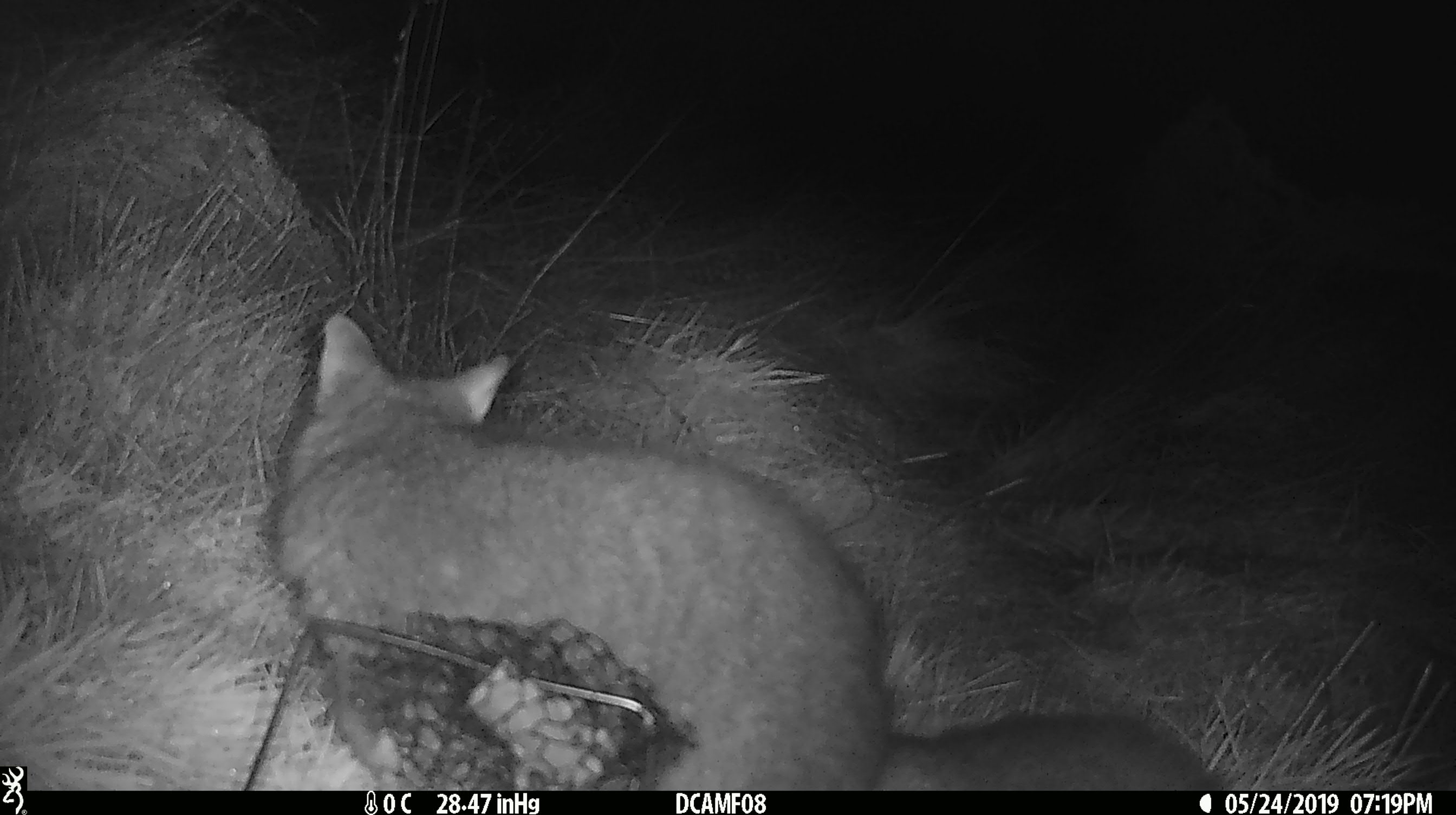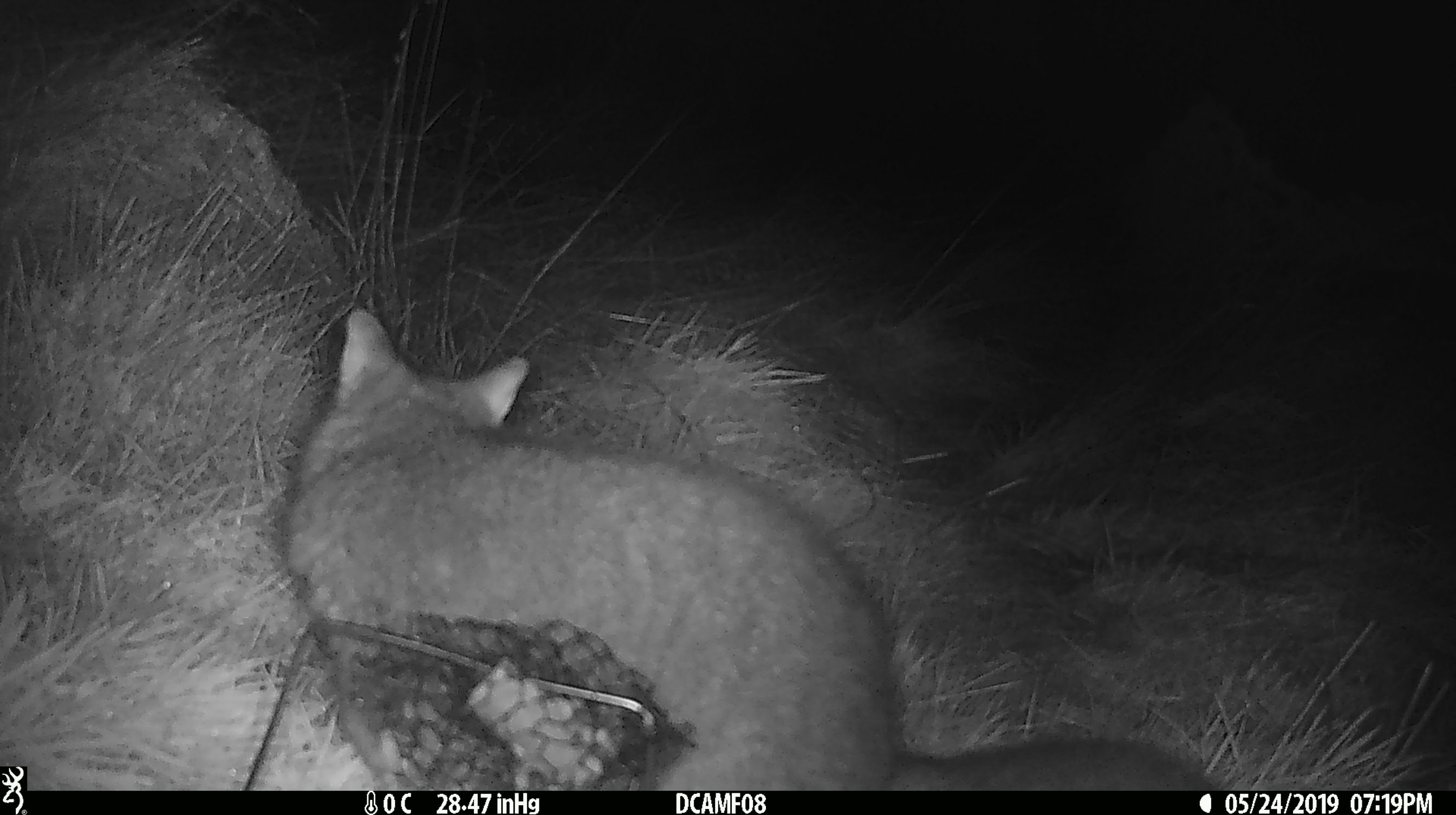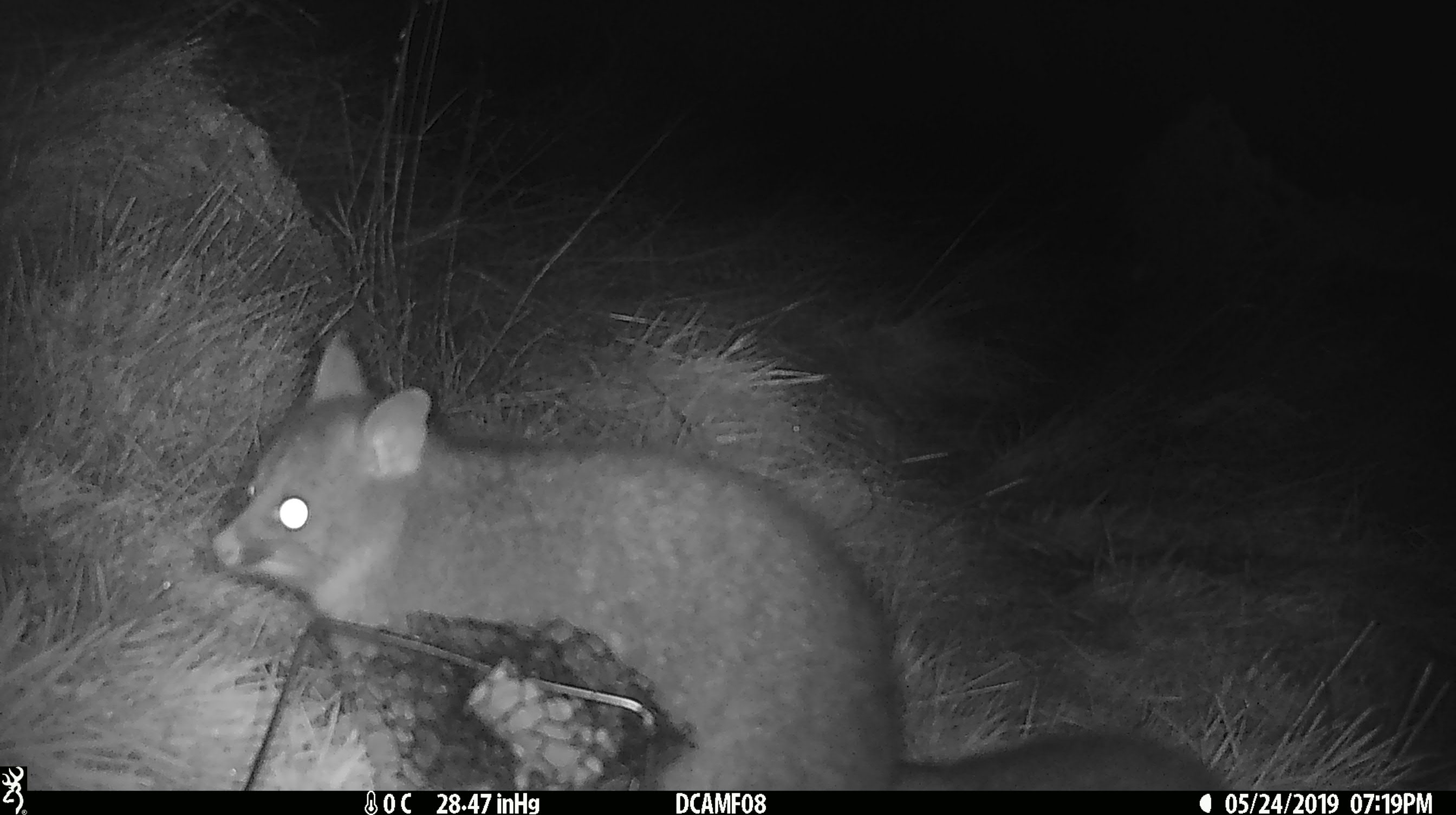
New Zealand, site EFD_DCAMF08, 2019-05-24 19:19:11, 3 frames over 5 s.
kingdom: Animalia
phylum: Chordata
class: Mammalia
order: Diprotodontia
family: Phalangeridae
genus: Trichosurus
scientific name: Trichosurus vulpecula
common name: common brushtail possum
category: possum